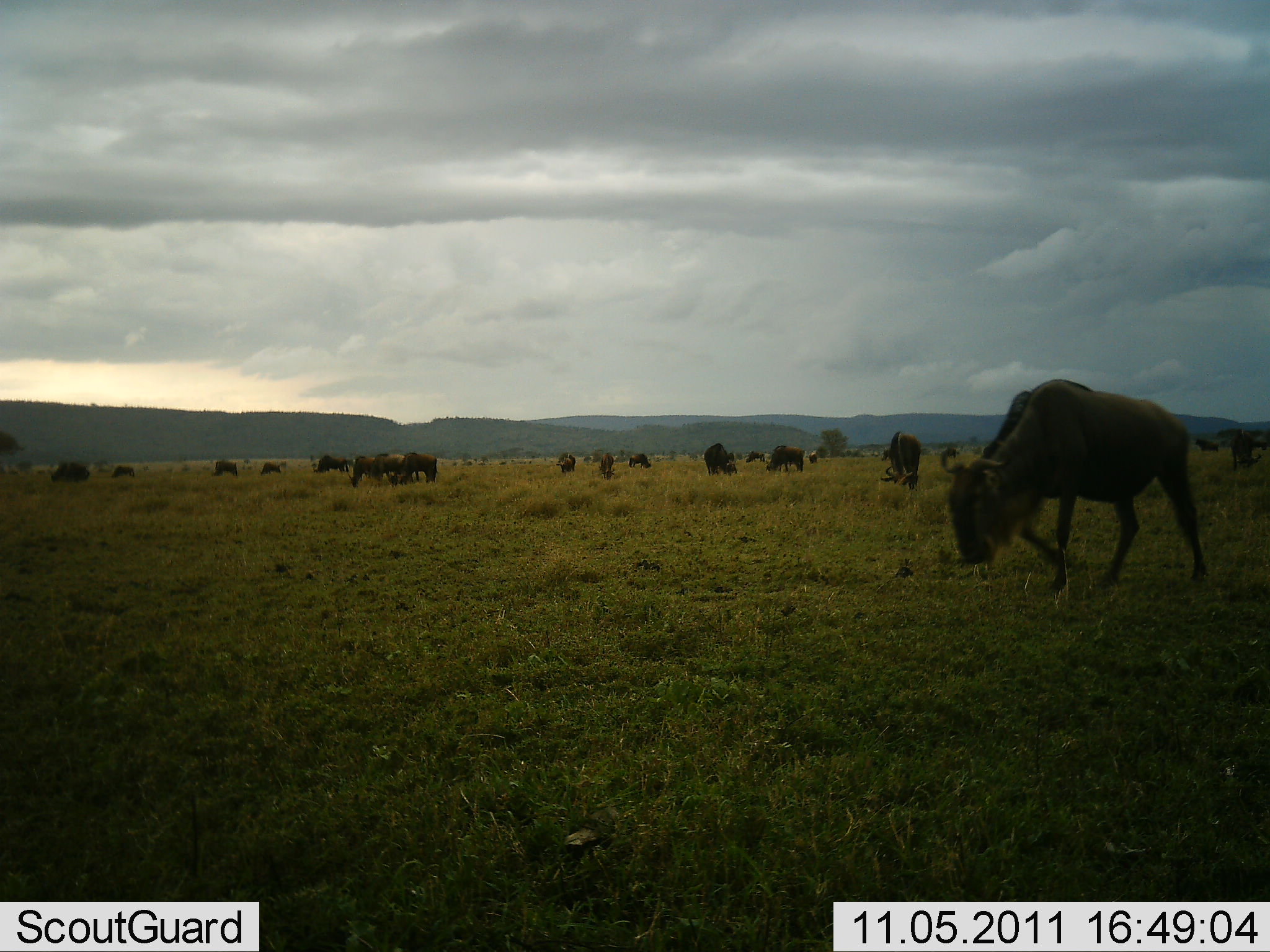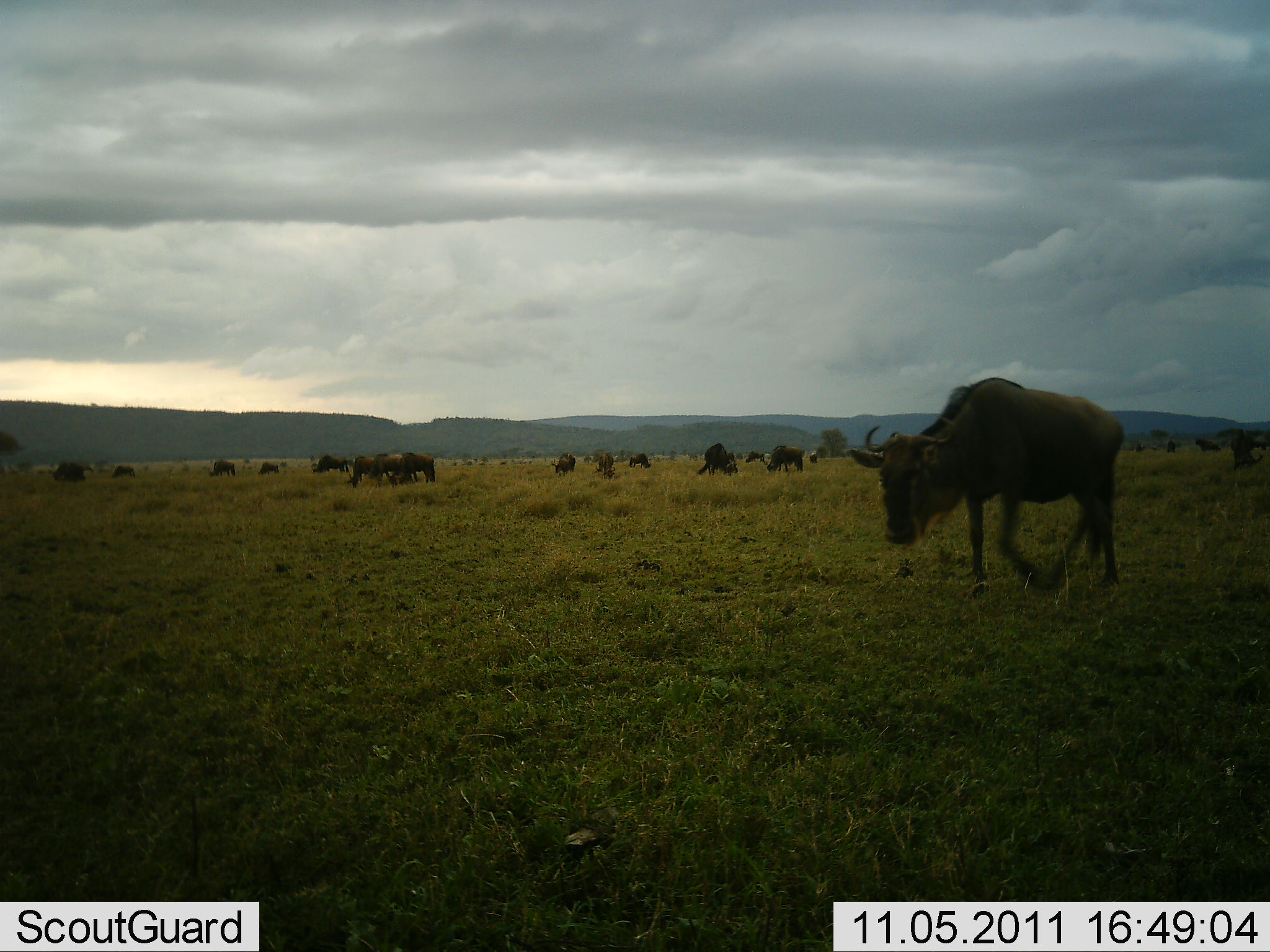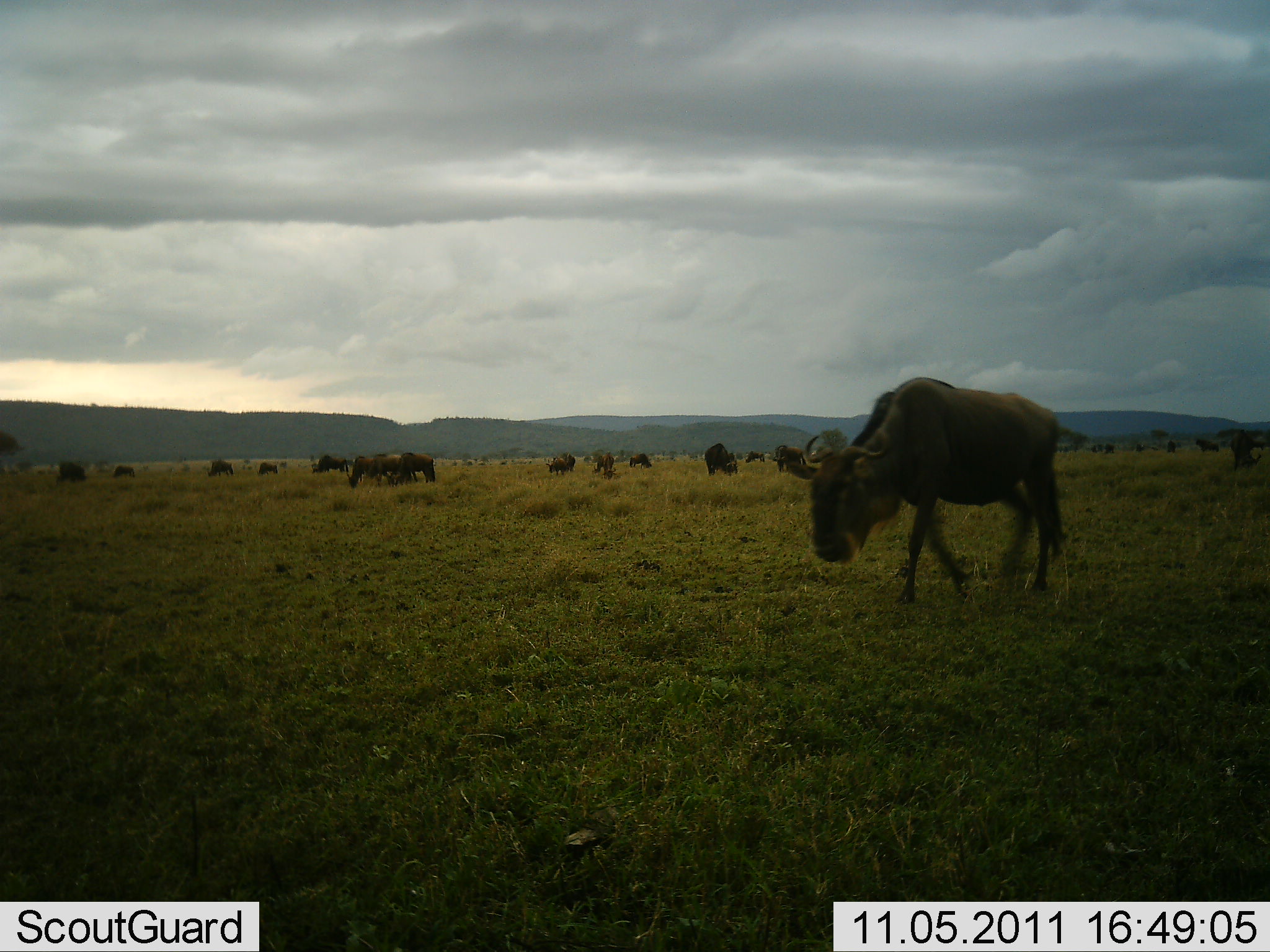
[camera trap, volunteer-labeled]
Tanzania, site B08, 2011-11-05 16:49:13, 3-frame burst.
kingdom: Animalia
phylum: Chordata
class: Mammalia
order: Artiodactyla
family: Bovidae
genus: Connochaetes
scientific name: Connochaetes taurinus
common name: blue wildebeest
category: wildebeest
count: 11-50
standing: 33%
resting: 0%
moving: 58%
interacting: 8%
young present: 0%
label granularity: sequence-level